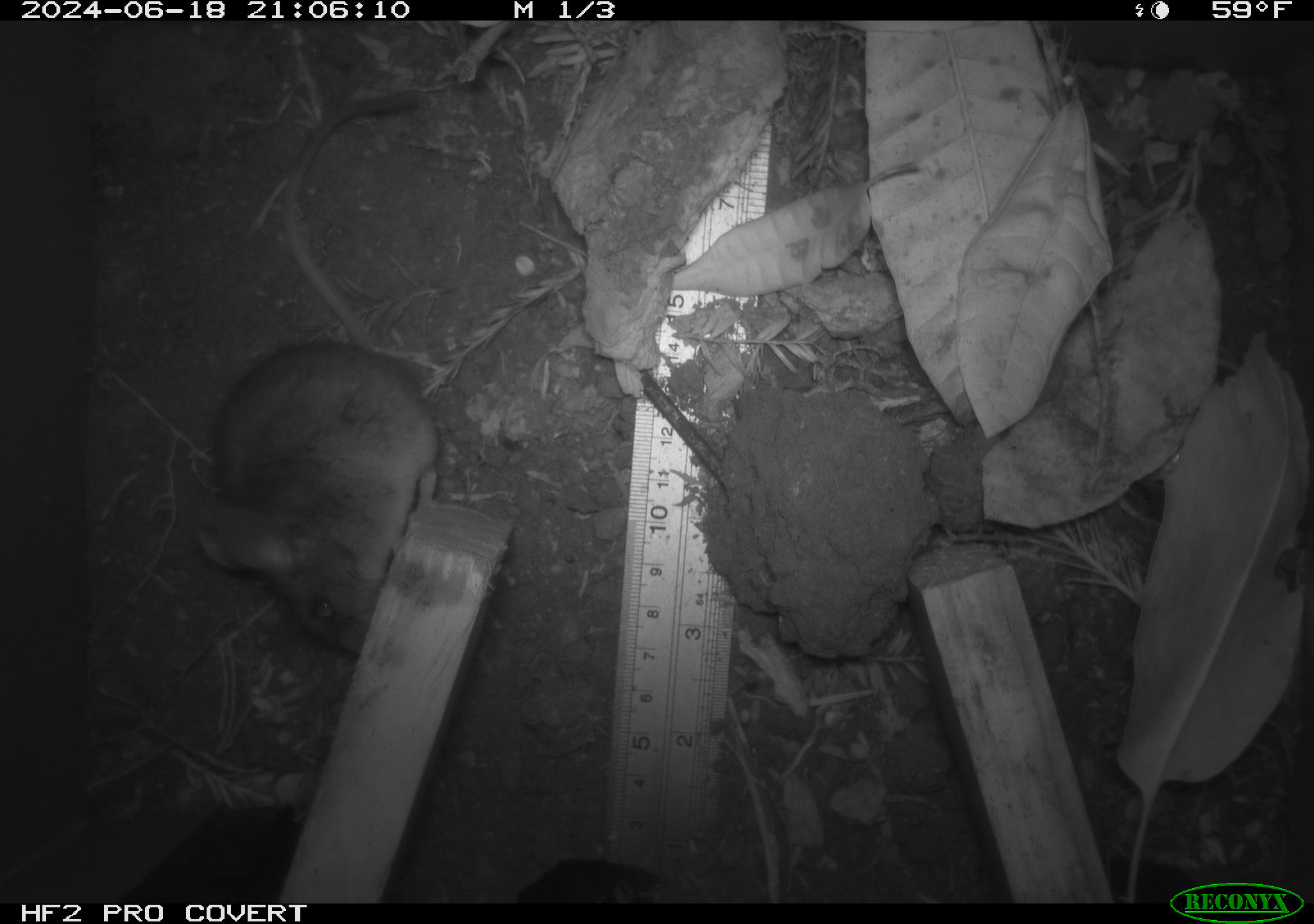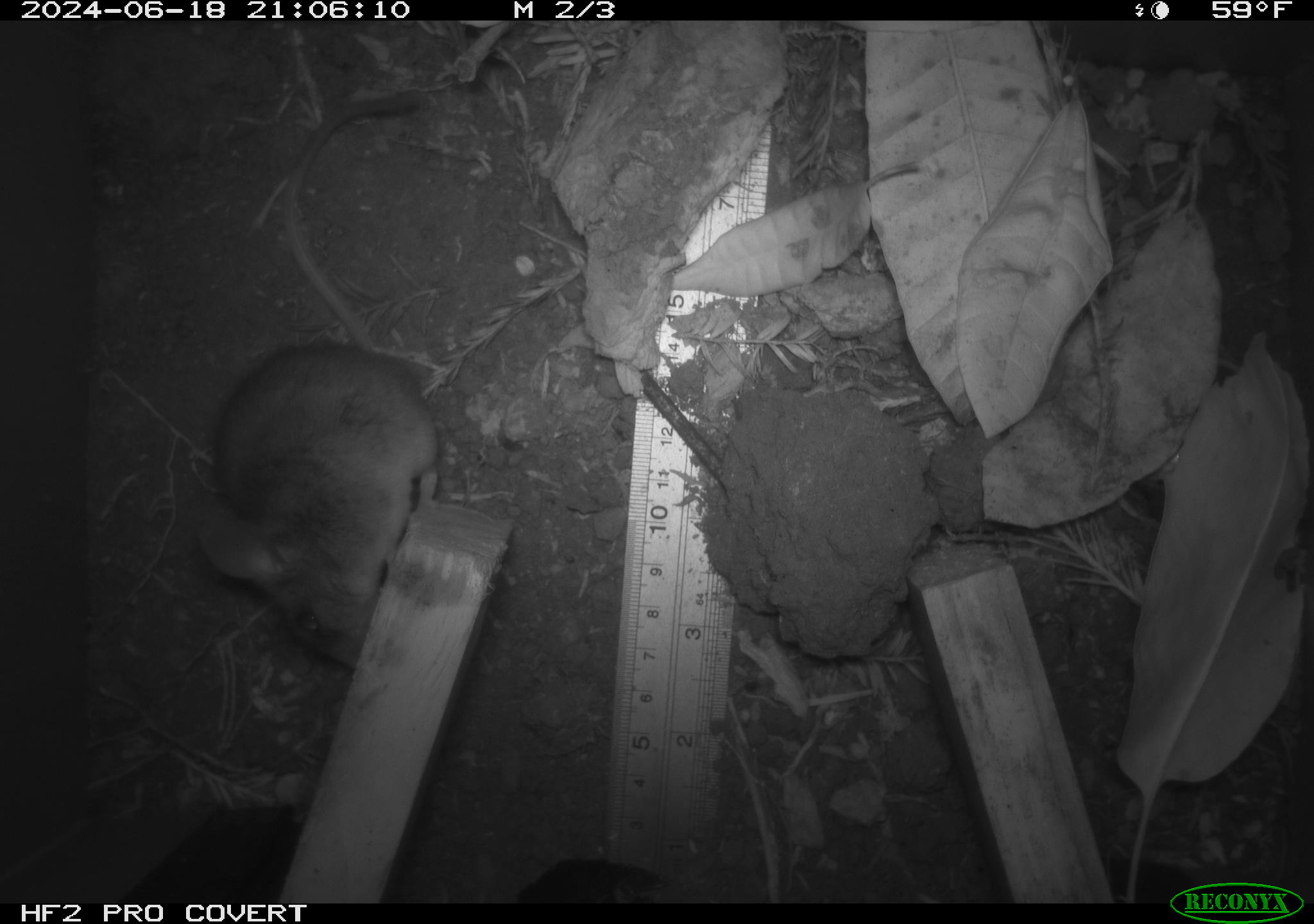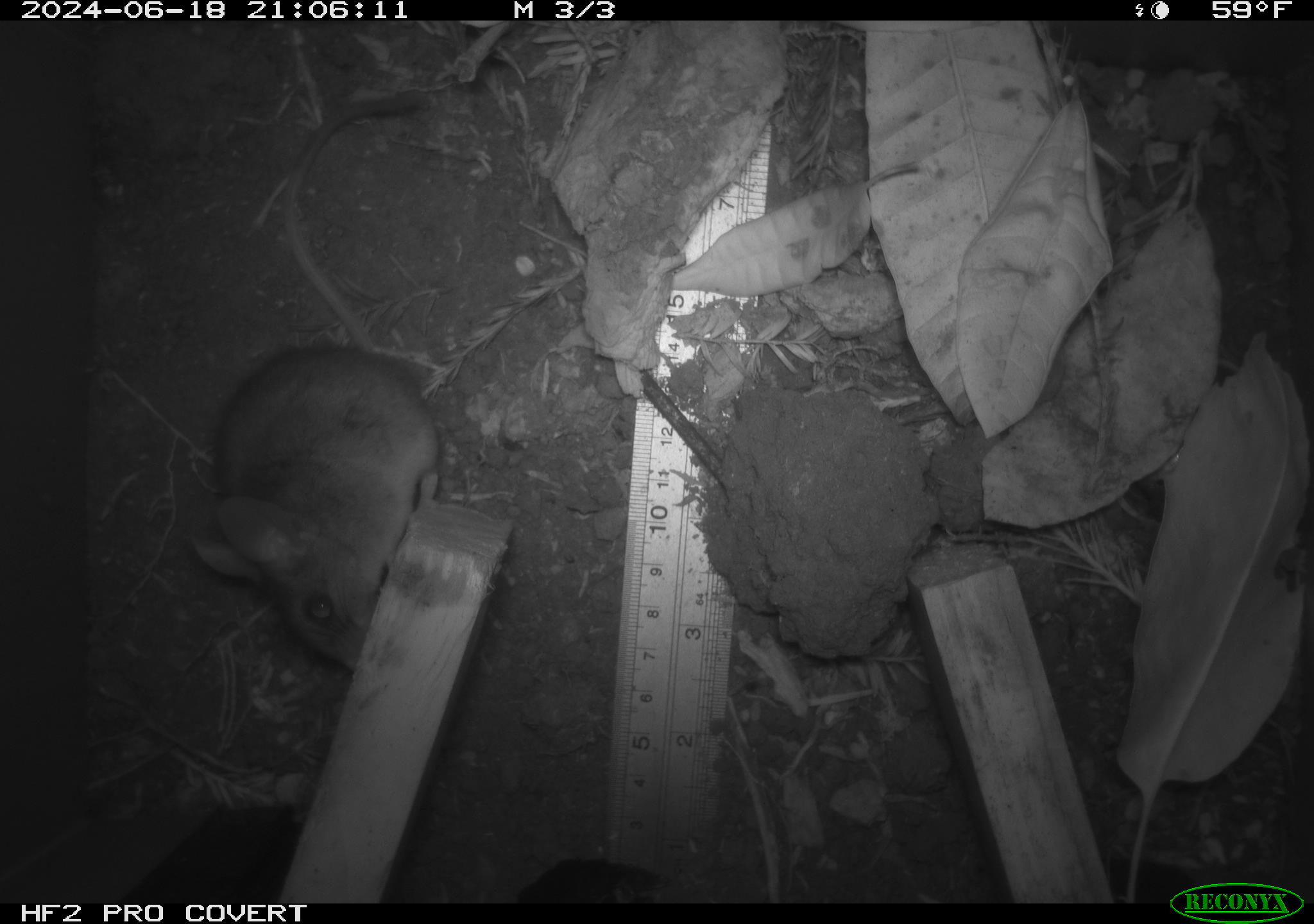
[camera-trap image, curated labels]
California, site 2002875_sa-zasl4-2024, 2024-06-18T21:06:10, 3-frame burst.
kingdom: Animalia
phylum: Chordata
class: Mammalia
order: Rodentia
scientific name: Rodentia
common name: mouse species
Mouse species (Rodentia).